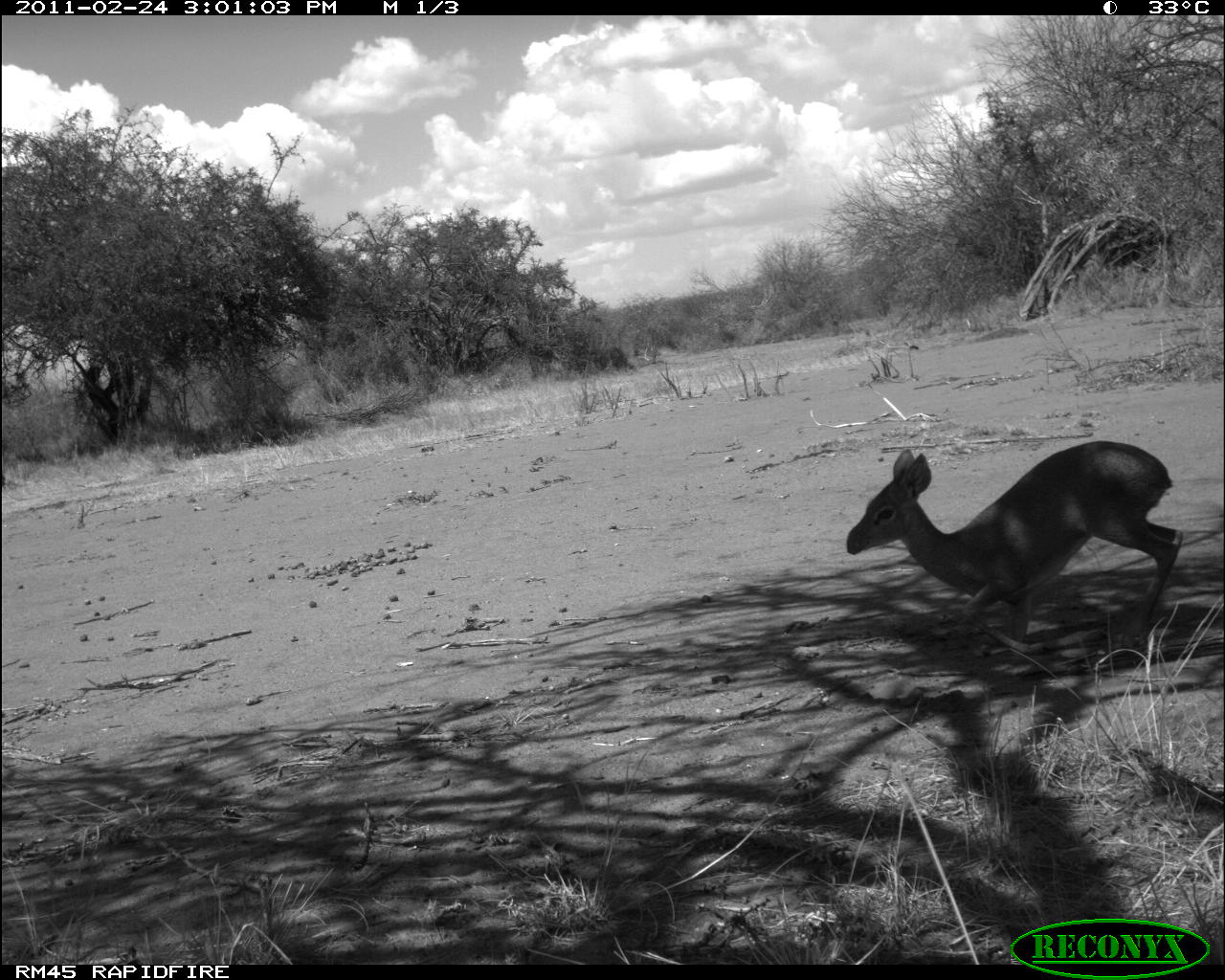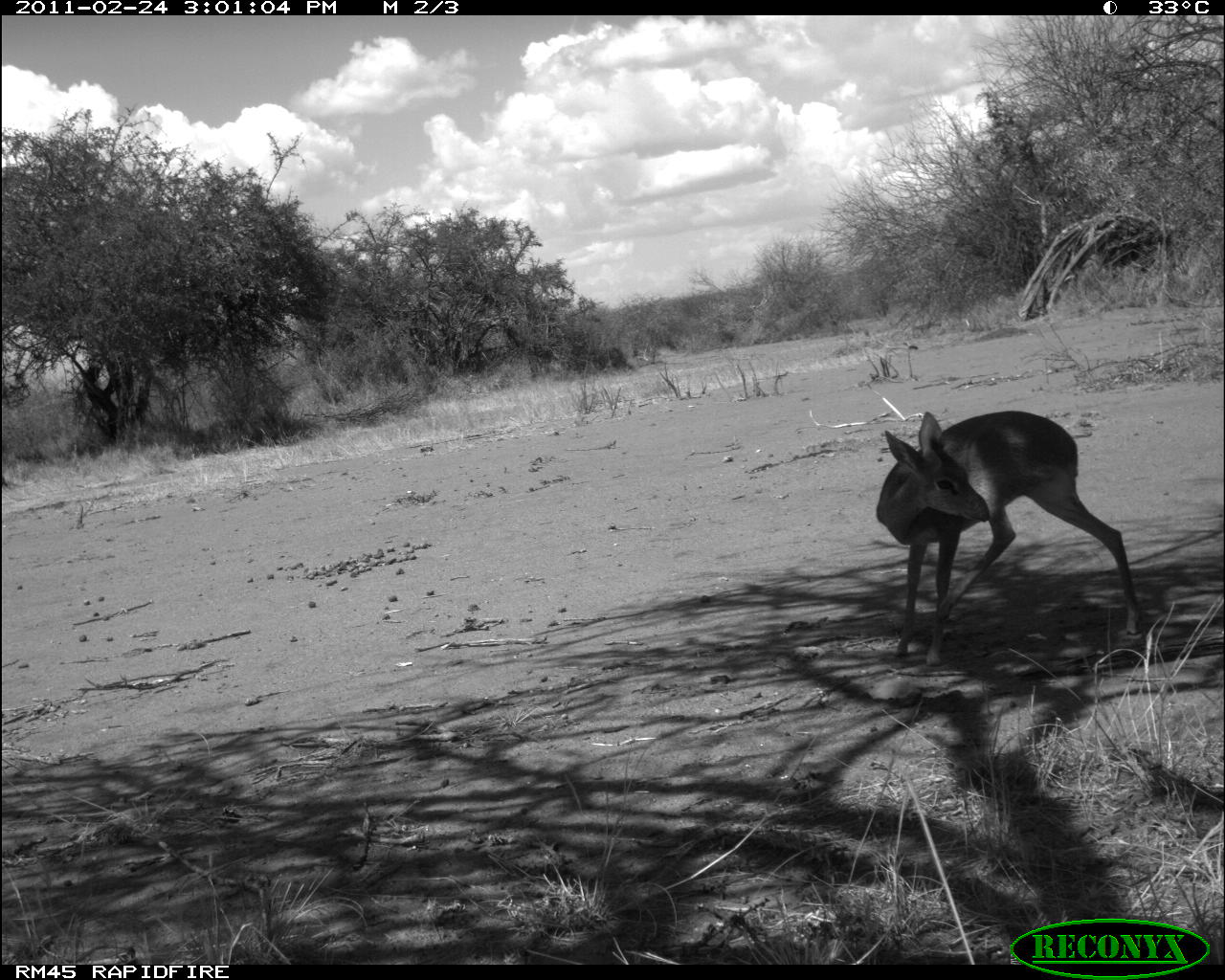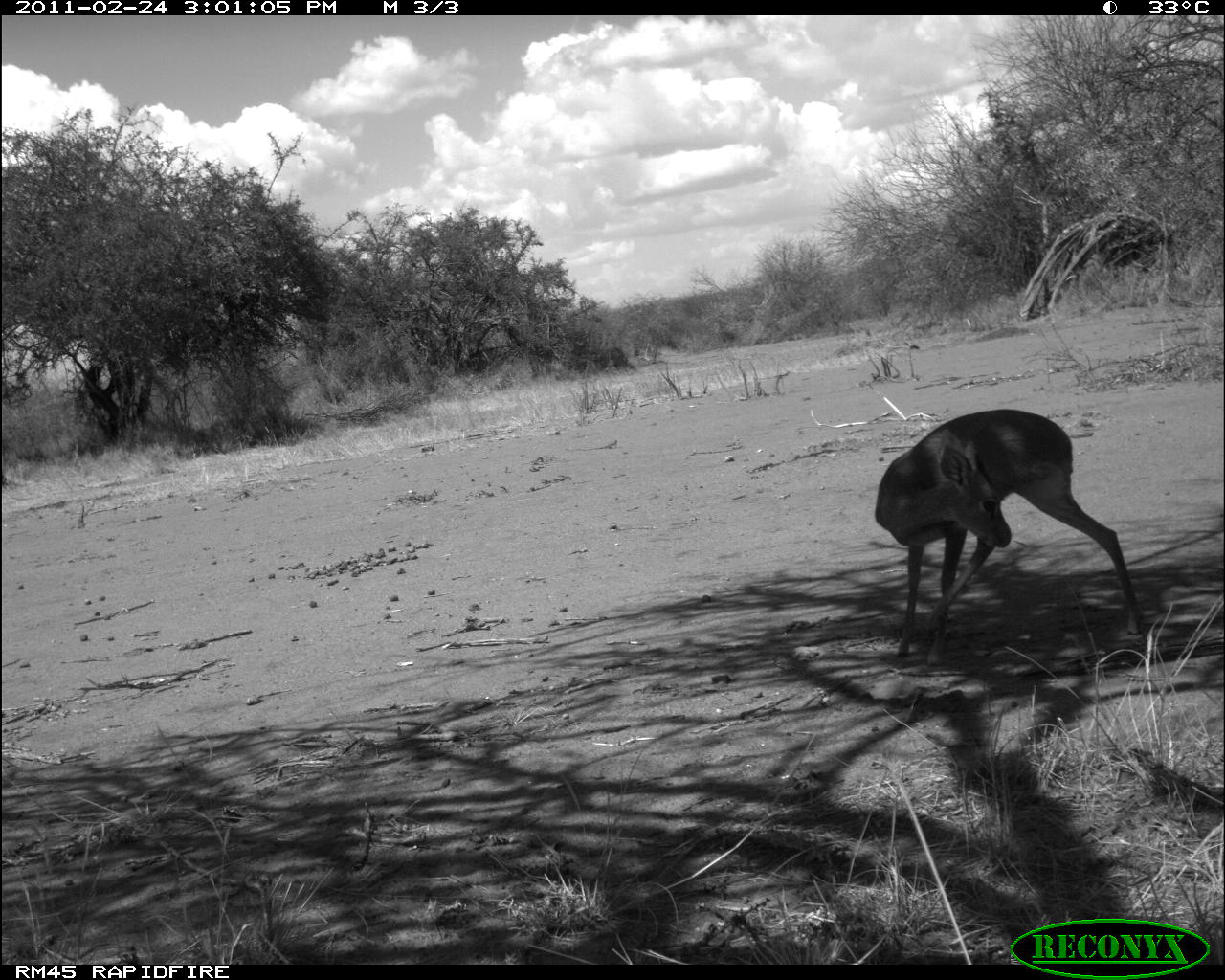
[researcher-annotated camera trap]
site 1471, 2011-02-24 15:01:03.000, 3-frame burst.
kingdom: Animalia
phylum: Chordata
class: Mammalia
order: Artiodactyla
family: Bovidae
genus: Madoqua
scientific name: Madoqua guentheri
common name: günther's dik-dik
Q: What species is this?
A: Madoqua guentheri (günther's dik-dik).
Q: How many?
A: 1.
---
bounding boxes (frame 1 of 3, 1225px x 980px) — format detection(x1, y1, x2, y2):
madoqua guentheri: detection(842, 440, 1185, 656)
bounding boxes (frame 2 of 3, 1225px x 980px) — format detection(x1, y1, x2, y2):
madoqua guentheri: detection(872, 409, 1142, 663)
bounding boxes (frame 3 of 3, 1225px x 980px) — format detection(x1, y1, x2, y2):
madoqua guentheri: detection(873, 408, 1143, 668)